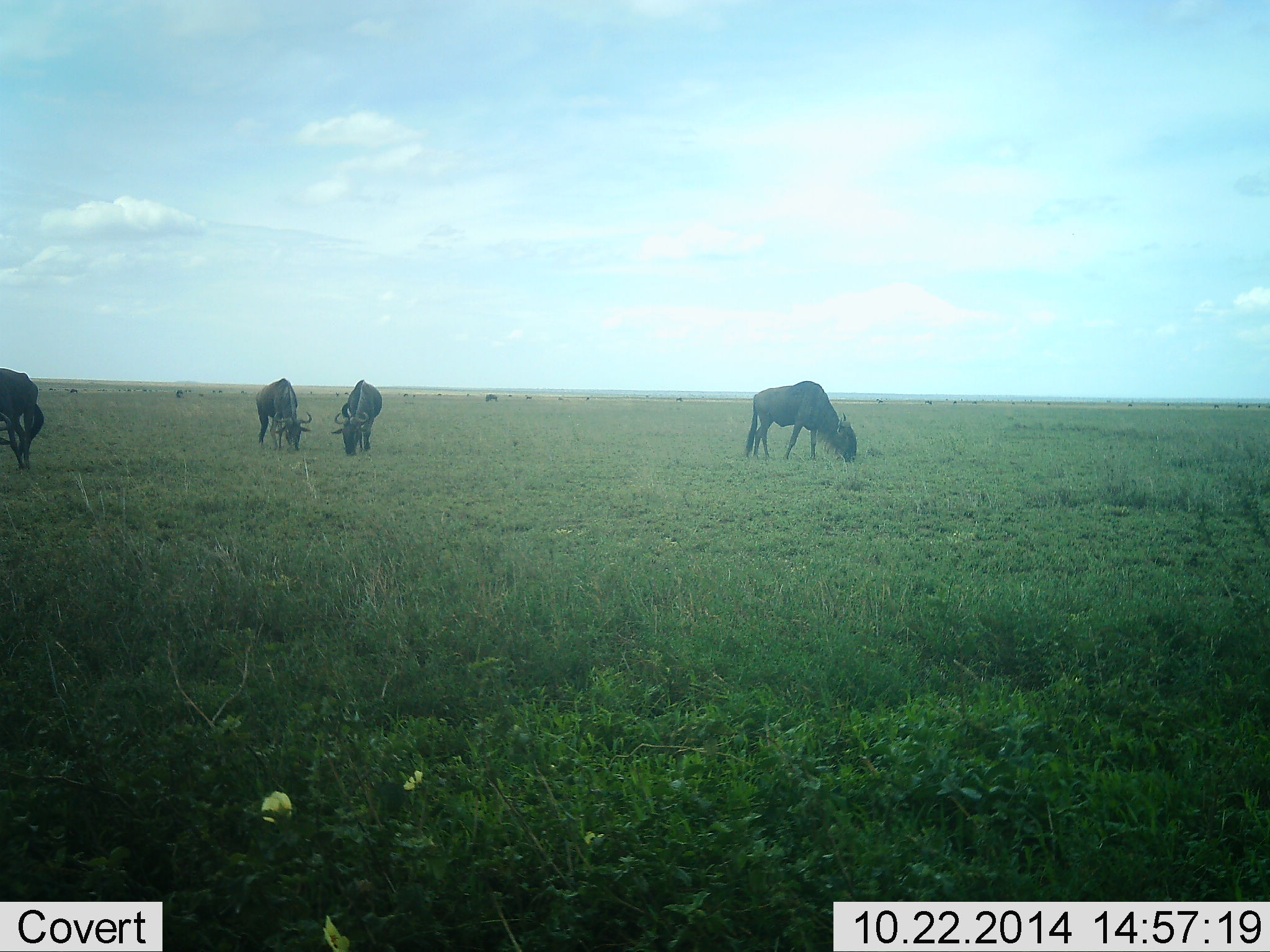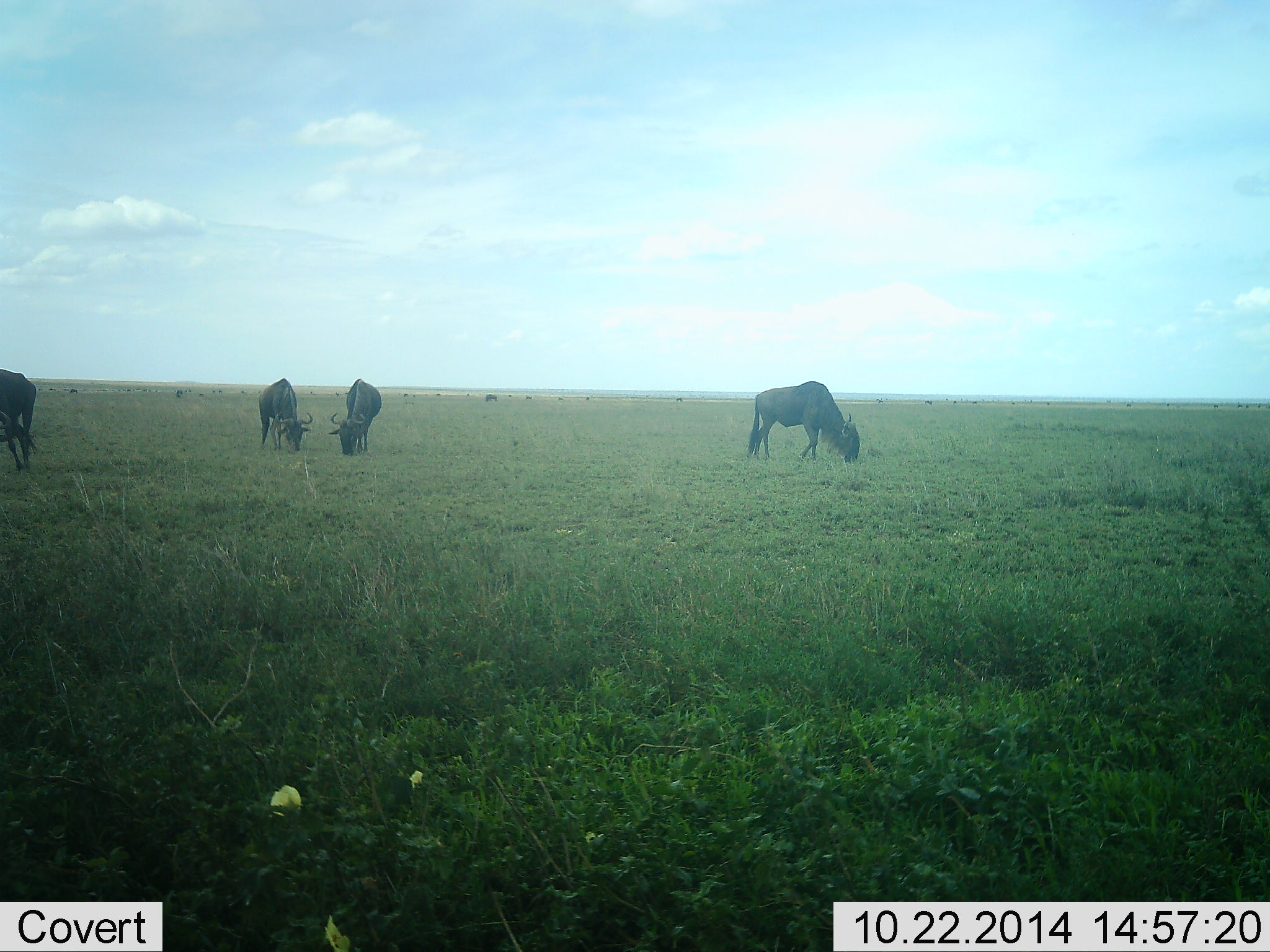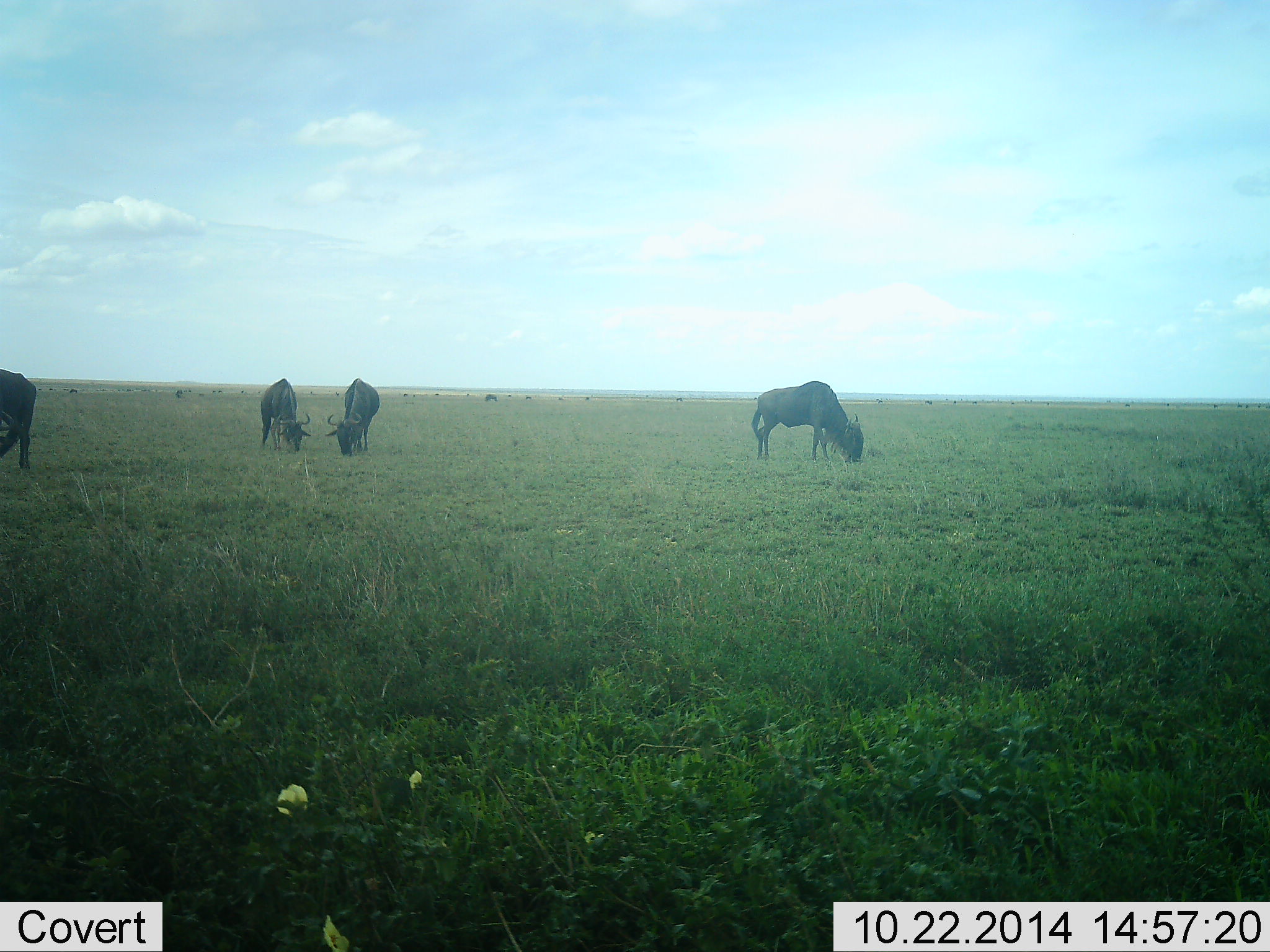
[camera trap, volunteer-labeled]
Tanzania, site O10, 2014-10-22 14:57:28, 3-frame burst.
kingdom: Animalia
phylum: Chordata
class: Mammalia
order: Artiodactyla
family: Bovidae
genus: Connochaetes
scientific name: Connochaetes taurinus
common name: blue wildebeest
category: wildebeest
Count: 11-50.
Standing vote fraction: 60%.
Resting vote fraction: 0%.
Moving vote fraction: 20%.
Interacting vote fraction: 0%.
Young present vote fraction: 0%.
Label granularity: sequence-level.